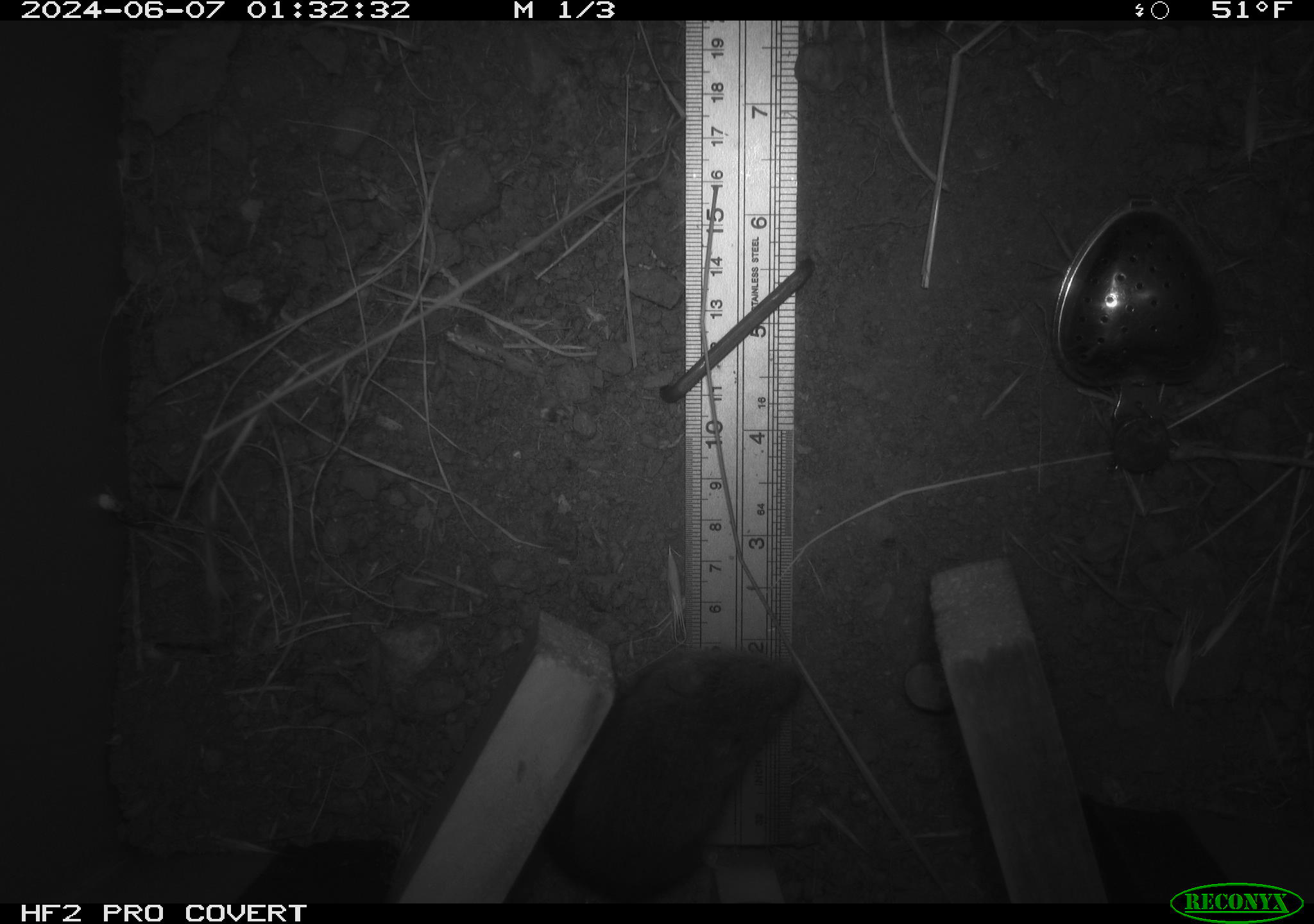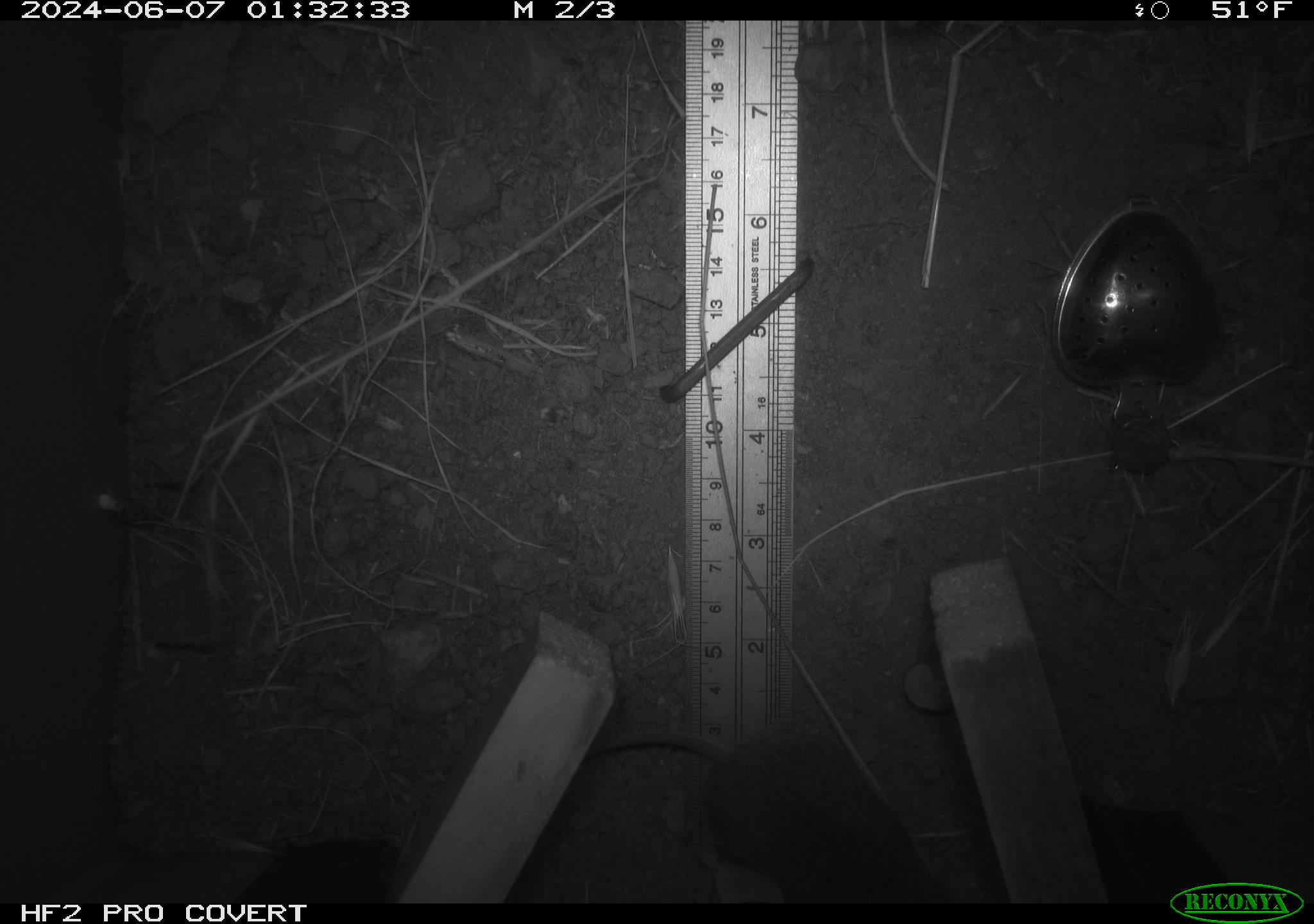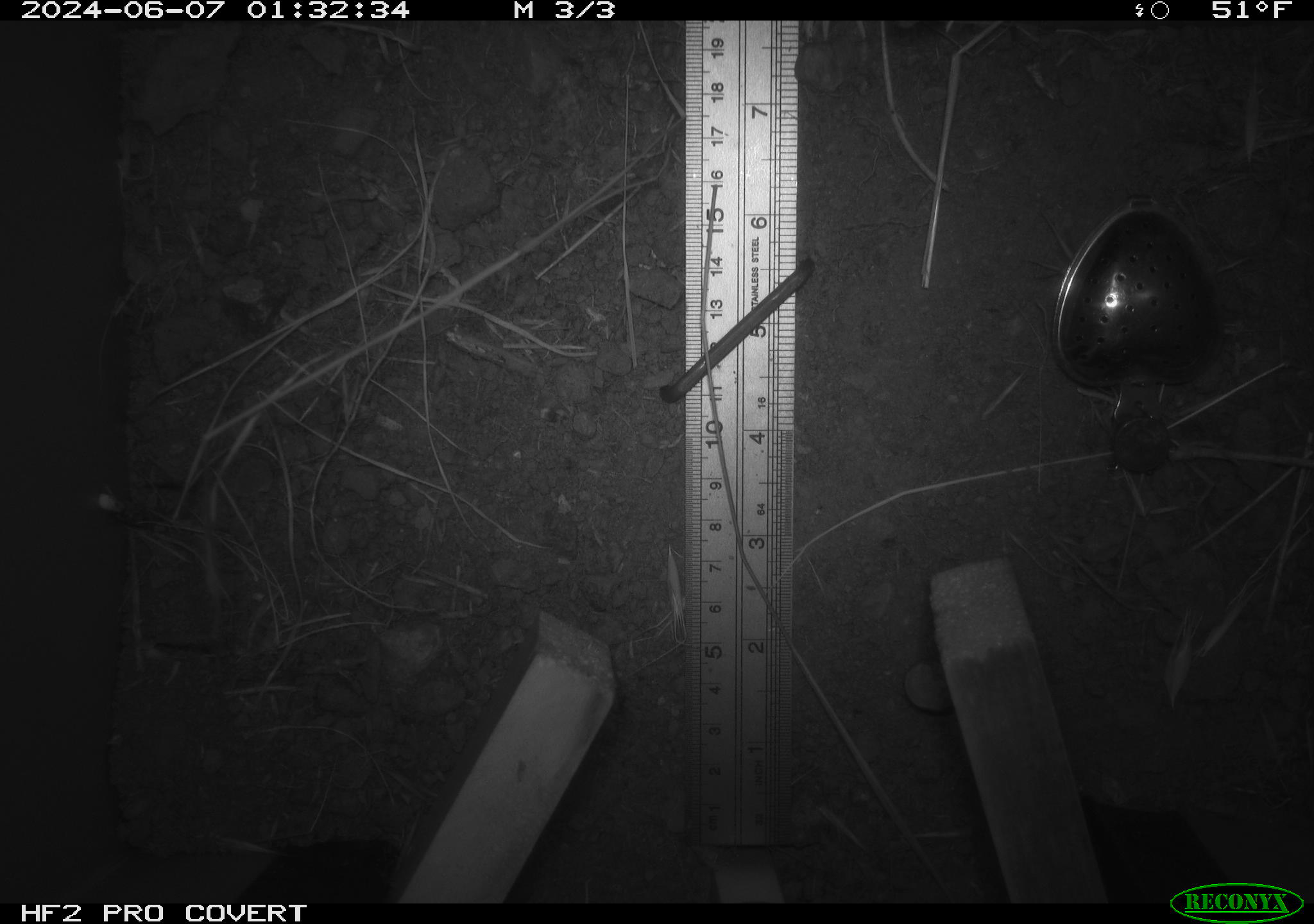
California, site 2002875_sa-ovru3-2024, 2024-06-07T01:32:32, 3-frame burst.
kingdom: Animalia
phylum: Chordata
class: Mammalia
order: Rodentia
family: Cricetidae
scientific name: Arvicolinae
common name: voles, lemmings, and muskrats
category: arvicolinae subfamily